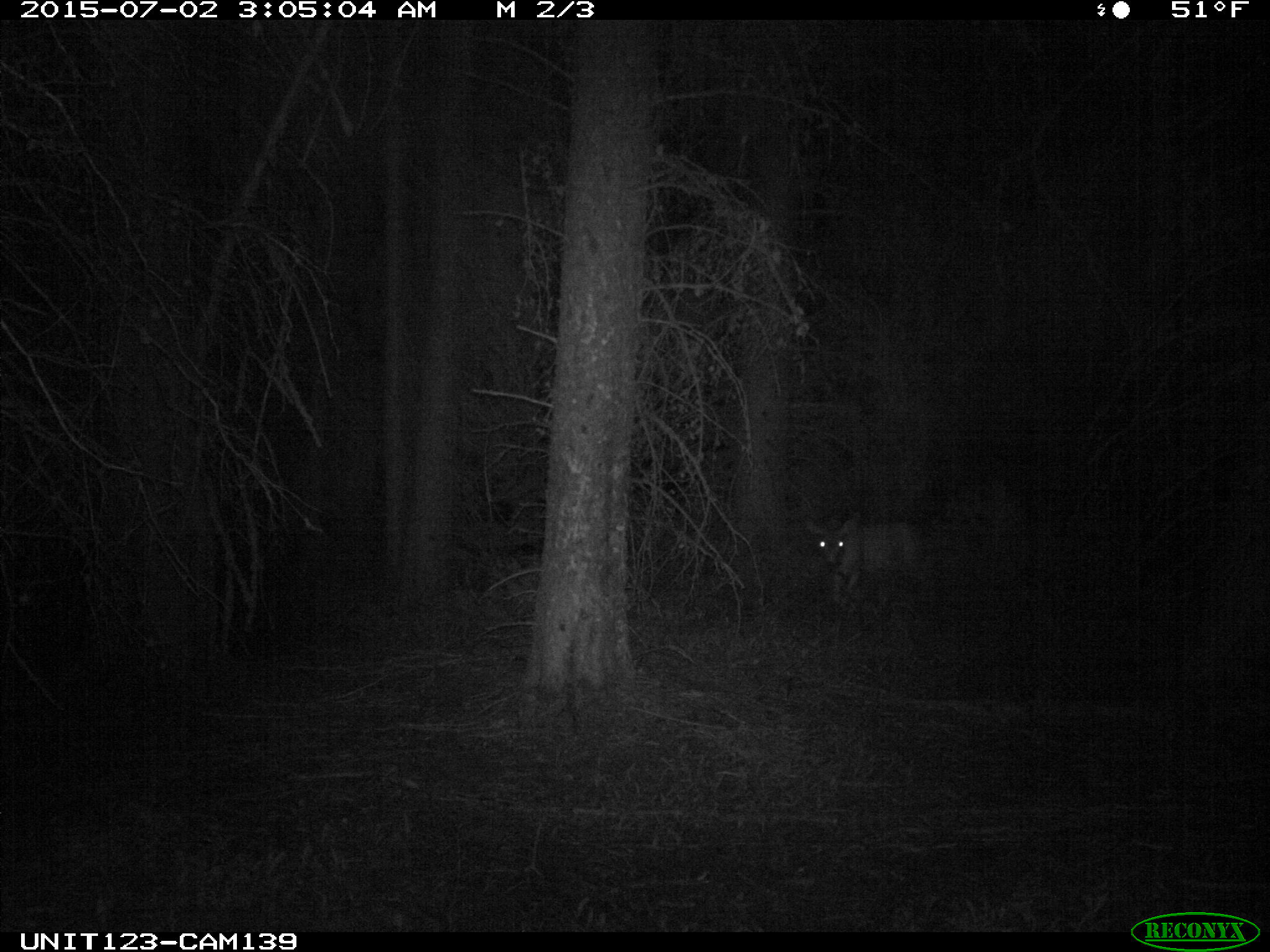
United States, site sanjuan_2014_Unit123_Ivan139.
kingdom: Animalia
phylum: Chordata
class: Mammalia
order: Artiodactyla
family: Cervidae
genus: Odocoileus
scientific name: Odocoileus hemionus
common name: mule deer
Odocoileus hemionus (mule deer).